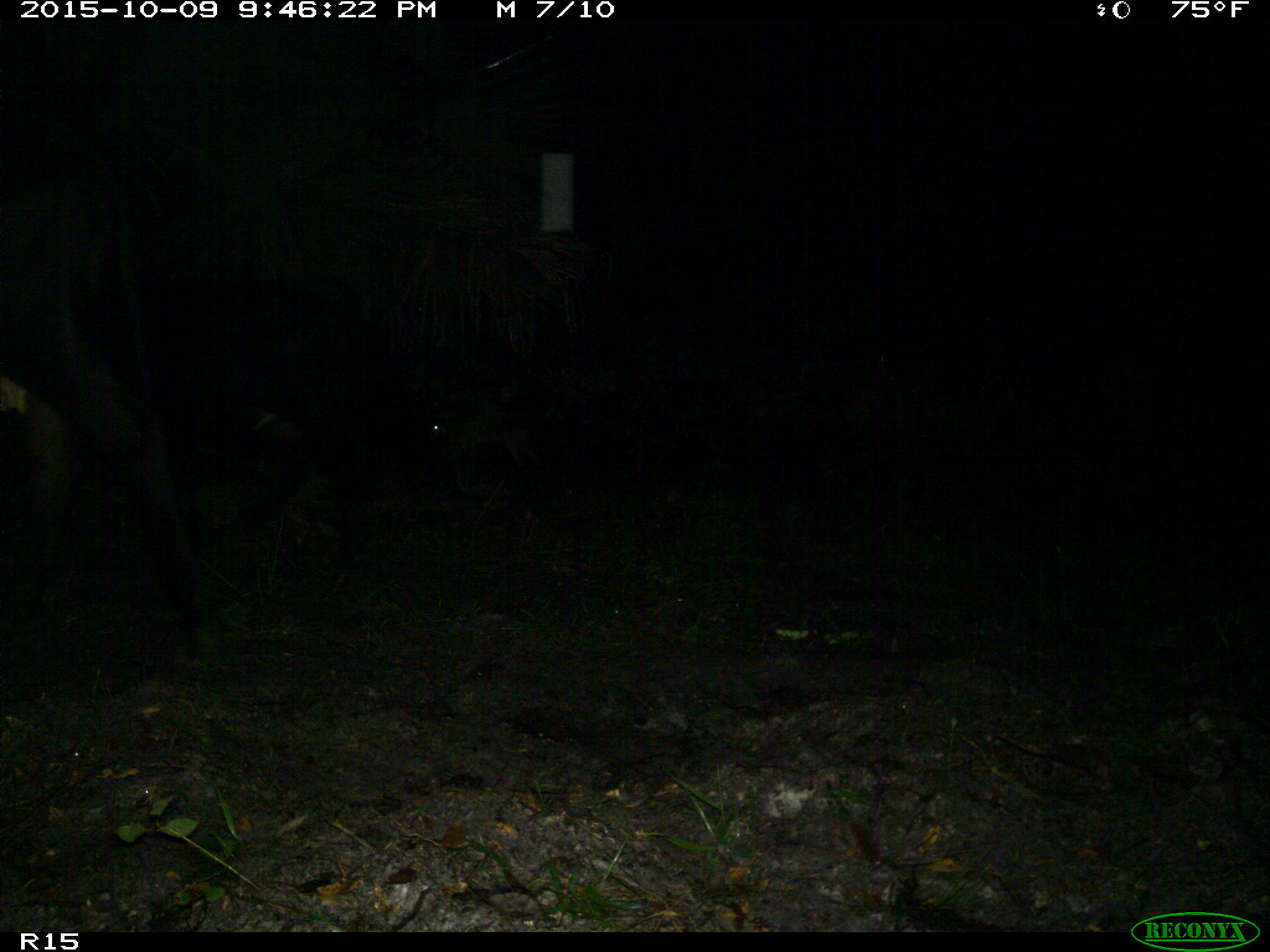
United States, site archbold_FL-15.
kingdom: Animalia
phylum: Chordata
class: Mammalia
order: Artiodactyla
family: Bovidae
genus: Bos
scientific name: Bos taurus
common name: domestic cow